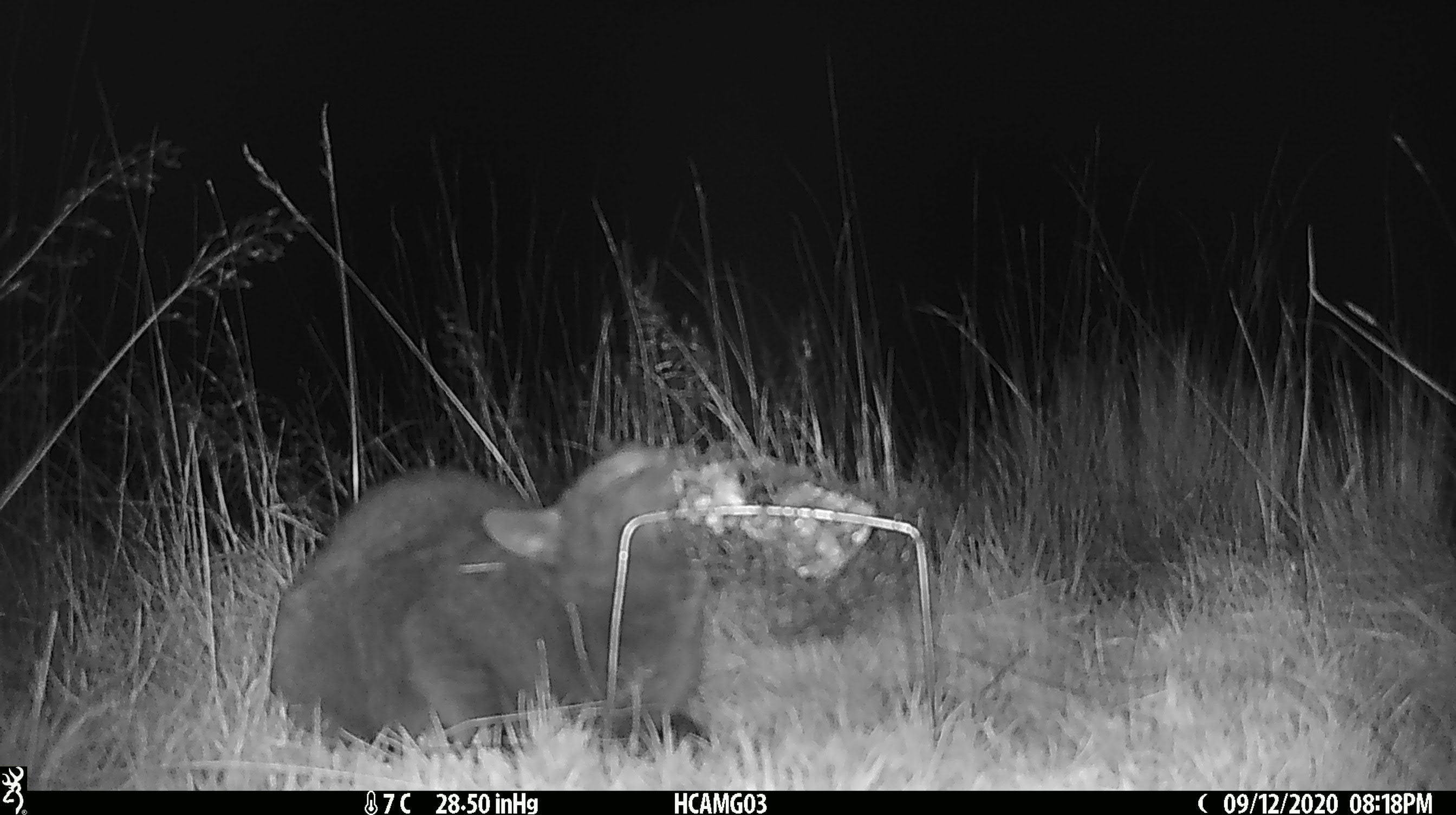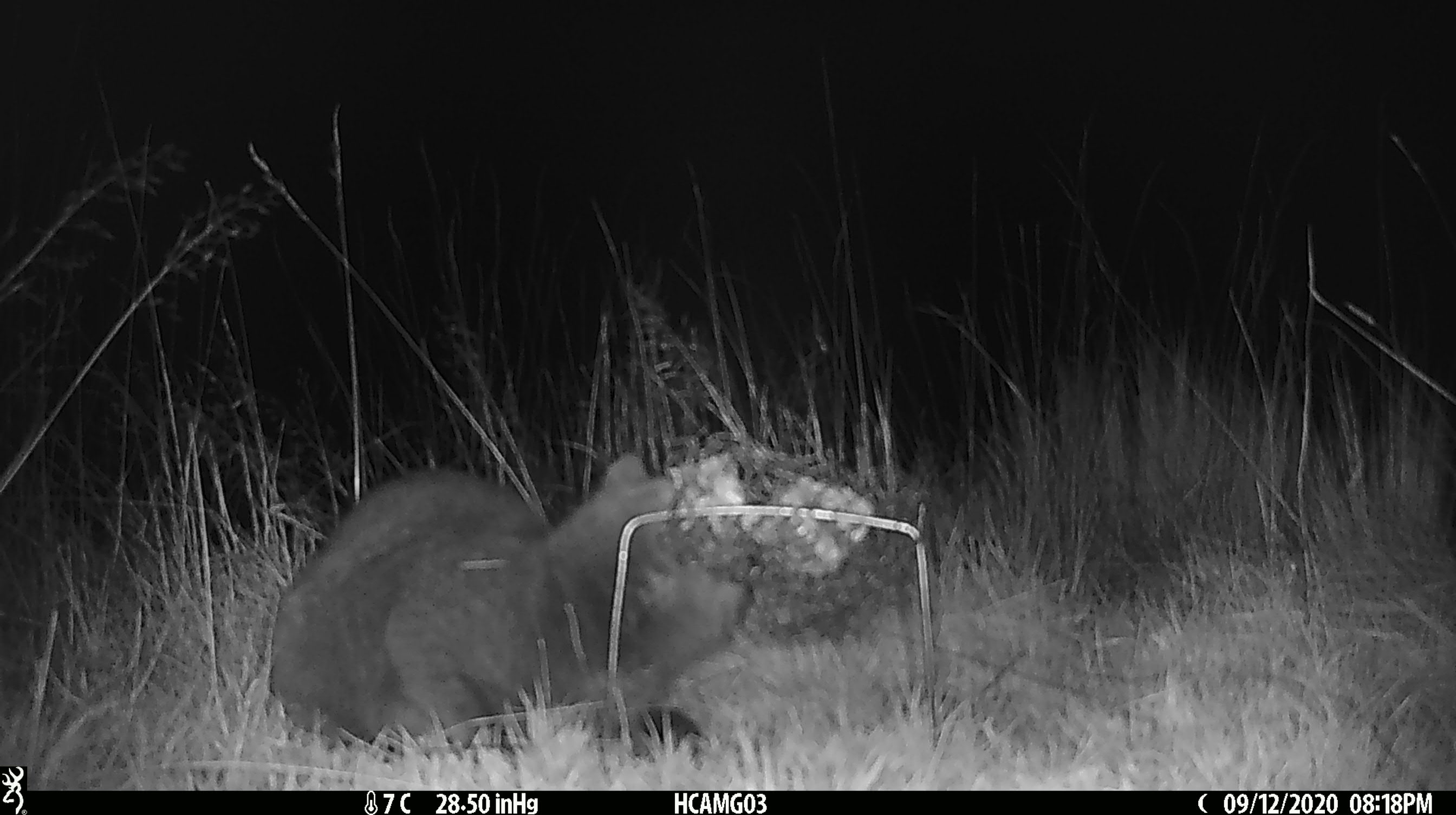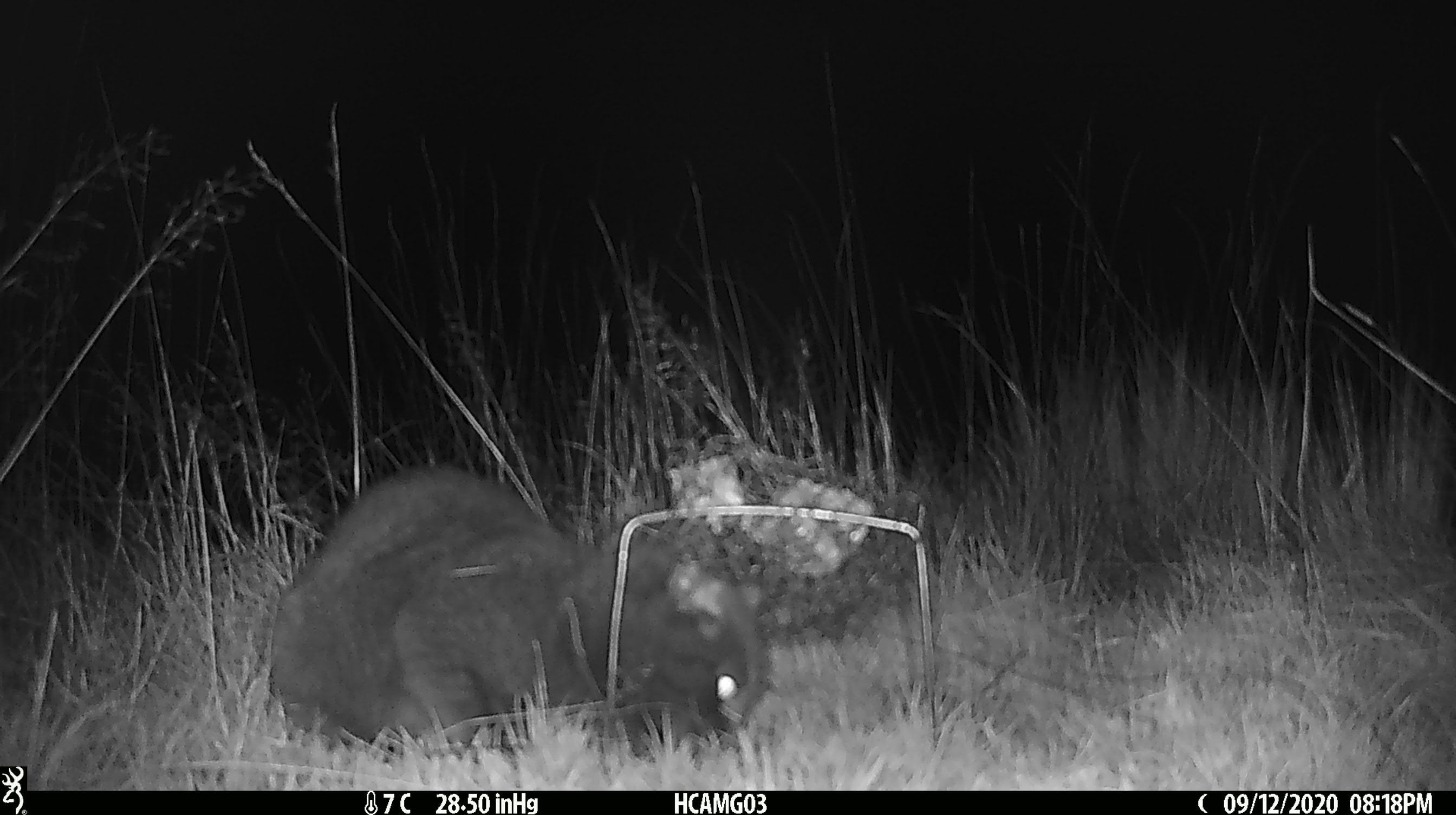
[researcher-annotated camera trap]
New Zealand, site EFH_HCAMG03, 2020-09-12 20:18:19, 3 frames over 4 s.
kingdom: Animalia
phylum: Chordata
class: Mammalia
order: Carnivora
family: Felidae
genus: Felis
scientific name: Felis catus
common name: domestic cat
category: cat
Cat (domestic cat) (Felis catus).